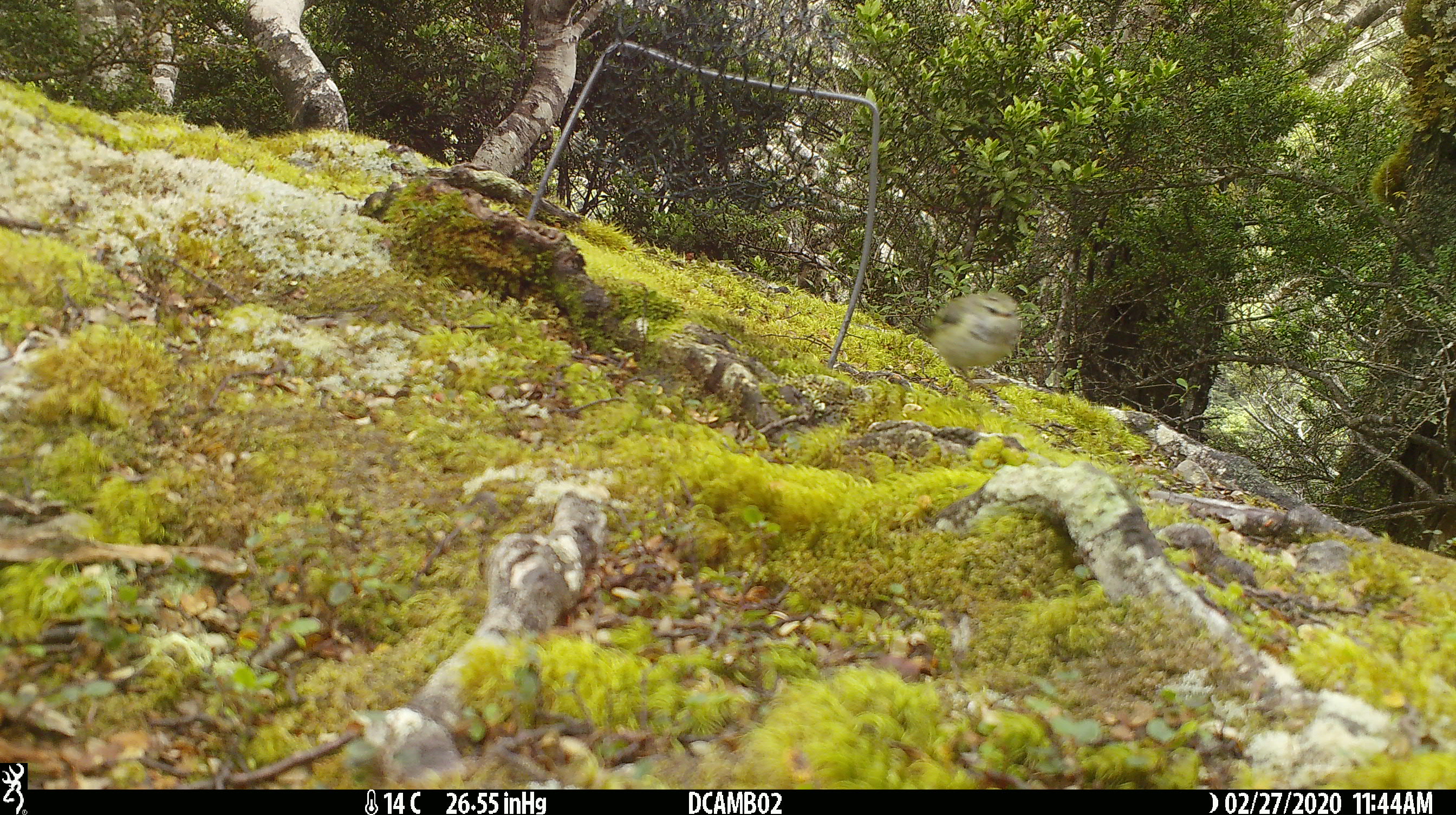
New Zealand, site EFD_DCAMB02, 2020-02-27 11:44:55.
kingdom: Animalia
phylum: Chordata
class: Aves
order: Passeriformes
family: Acanthisittidae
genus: Acanthisitta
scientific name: Acanthisitta chloris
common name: rifleman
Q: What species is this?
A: Rifleman (Acanthisitta chloris).